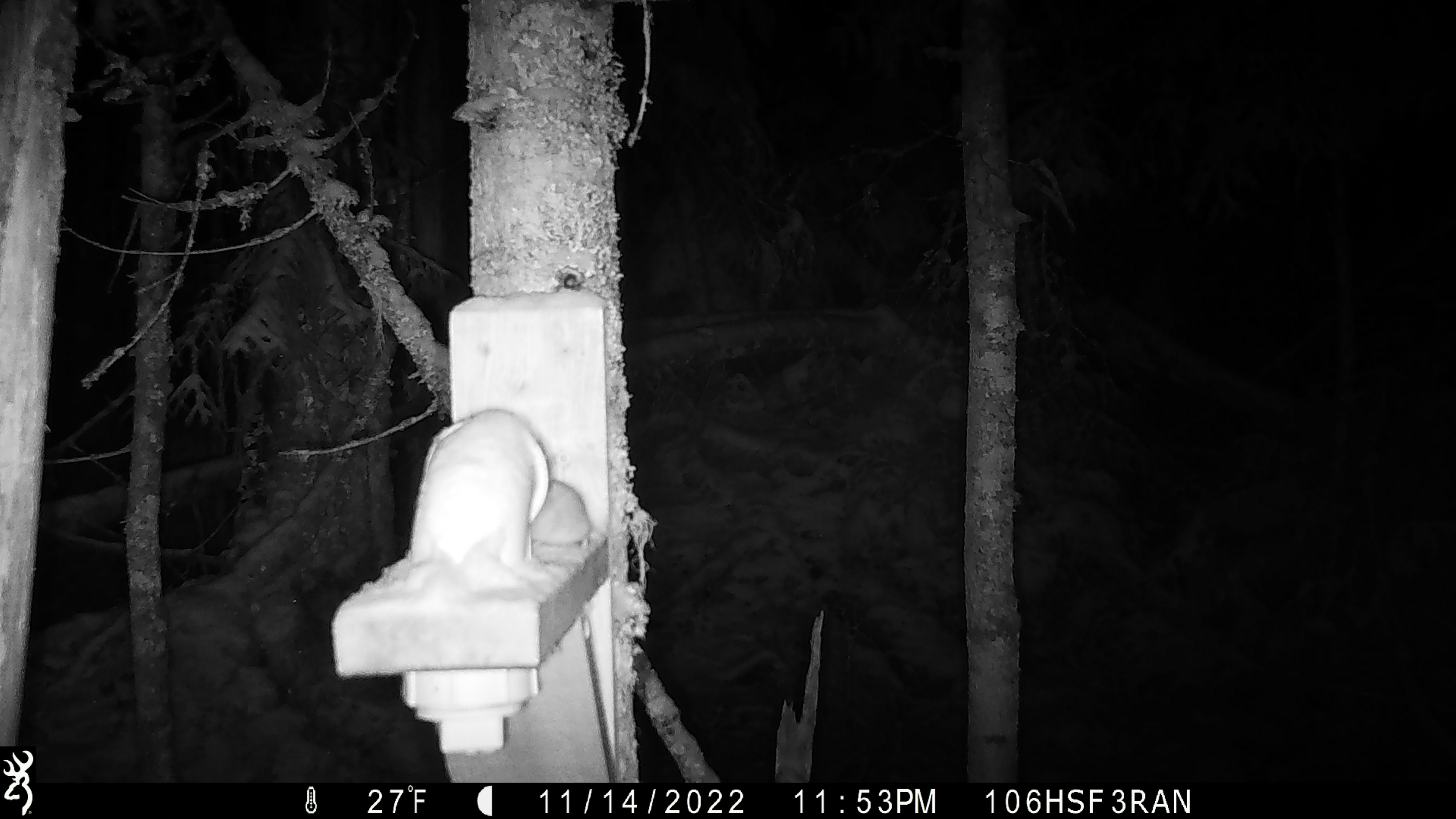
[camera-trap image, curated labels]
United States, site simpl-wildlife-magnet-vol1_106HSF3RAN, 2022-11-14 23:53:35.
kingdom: Animalia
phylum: Chordata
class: Mammalia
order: Rodentia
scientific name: Rodentia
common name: mouse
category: mouse sp.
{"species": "mouse sp. (mouse) (Rodentia)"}